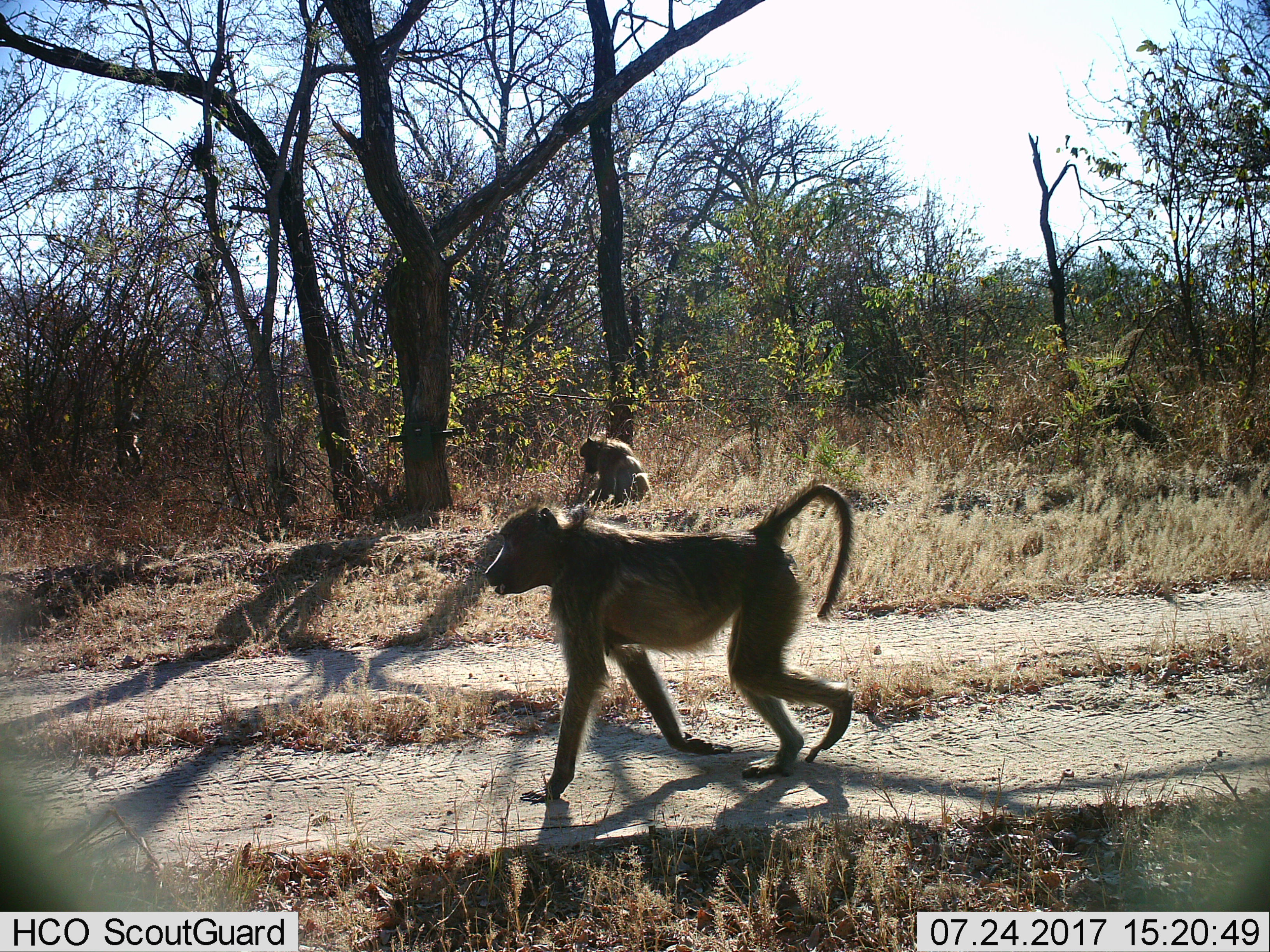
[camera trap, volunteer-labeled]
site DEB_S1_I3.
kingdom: Animalia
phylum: Chordata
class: Mammalia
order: Primates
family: Cercopithecidae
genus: Papio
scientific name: Papio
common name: baboon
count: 2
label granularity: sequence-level